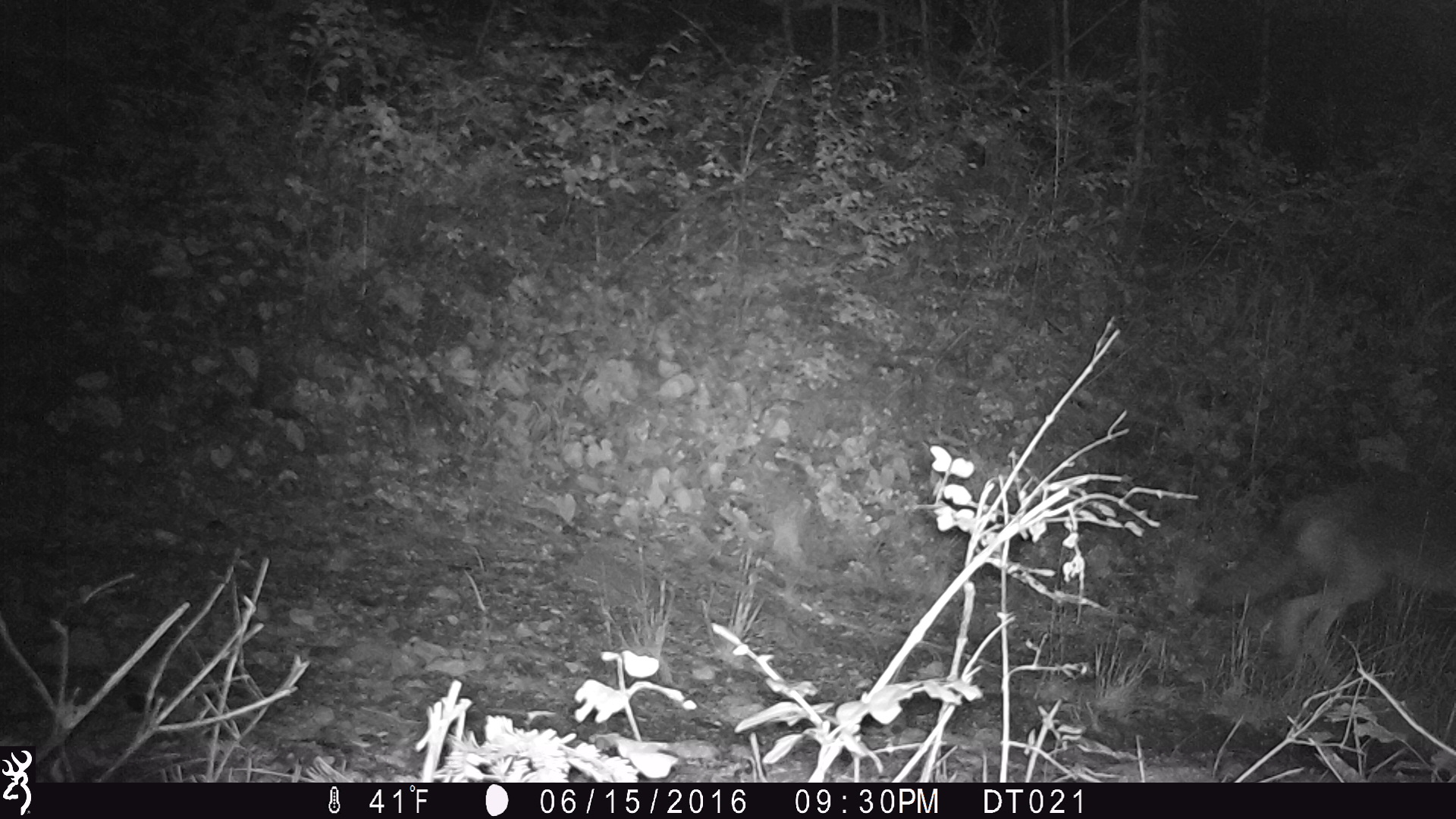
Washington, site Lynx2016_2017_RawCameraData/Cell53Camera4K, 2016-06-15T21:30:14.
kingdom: Animalia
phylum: Chordata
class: Mammalia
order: Carnivora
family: Canidae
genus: Canis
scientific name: Canis latrans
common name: coyote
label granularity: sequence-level